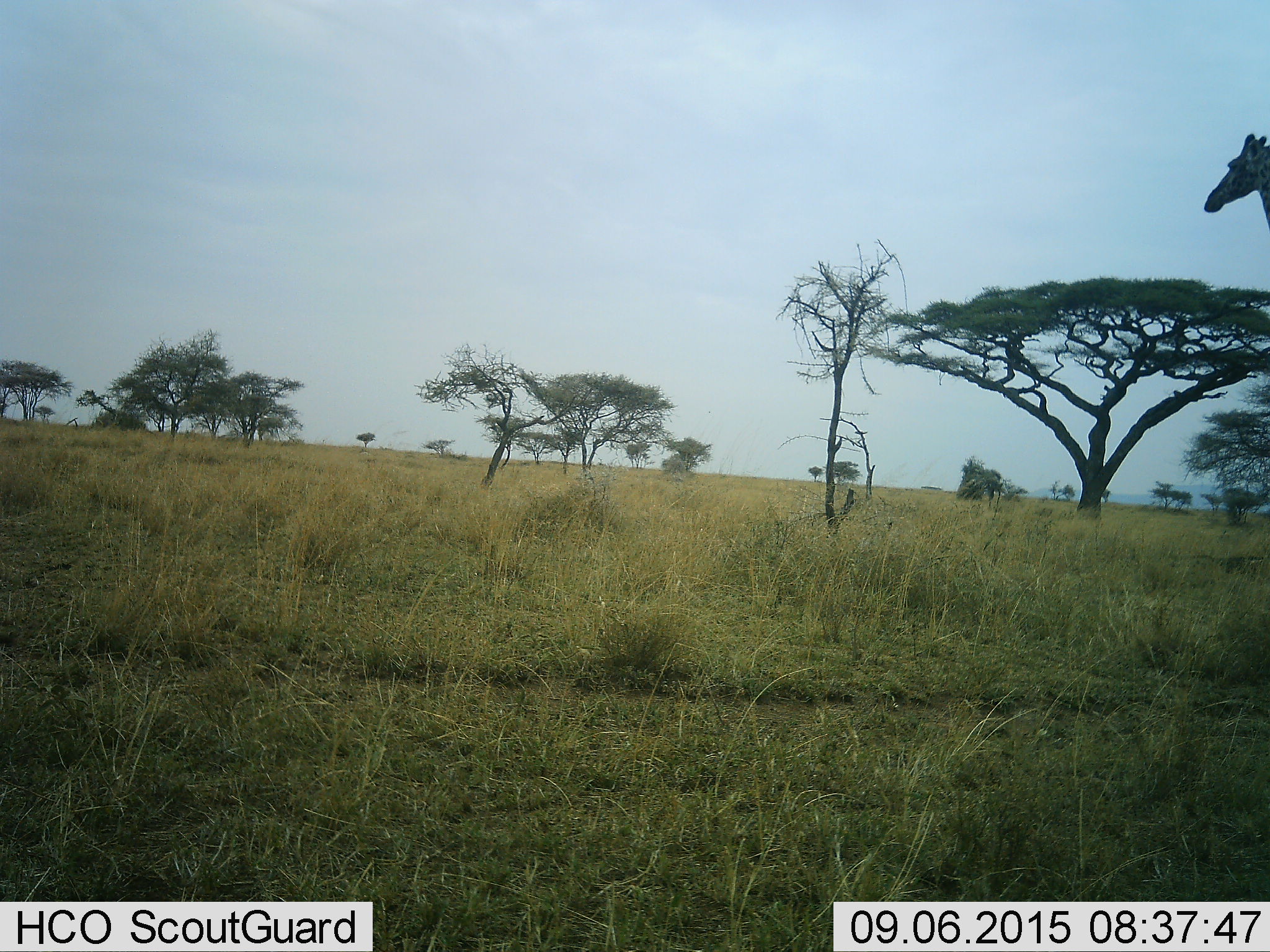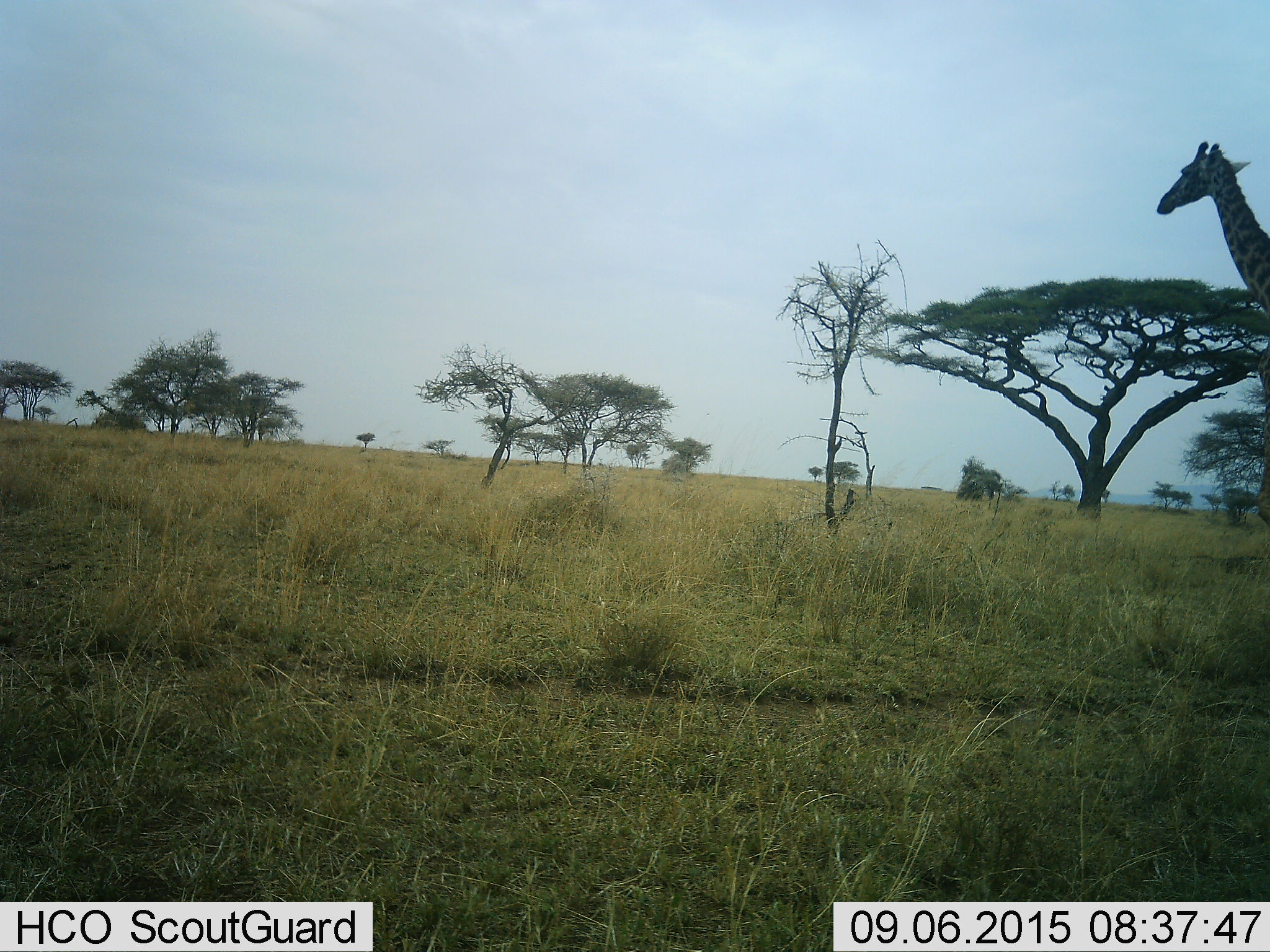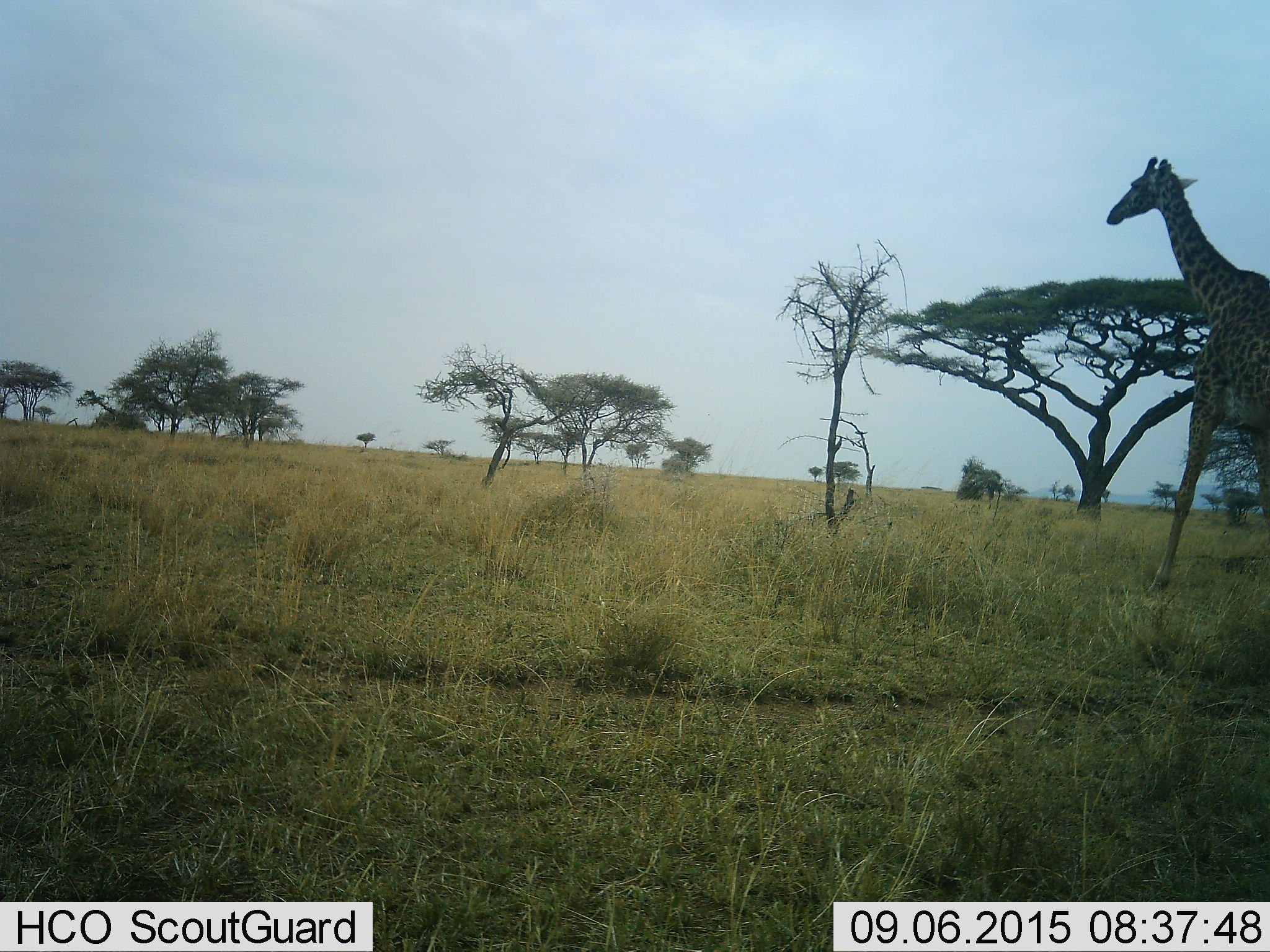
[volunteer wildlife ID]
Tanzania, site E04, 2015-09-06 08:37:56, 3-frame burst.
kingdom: Animalia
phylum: Chordata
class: Mammalia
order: Artiodactyla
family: Giraffidae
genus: Giraffa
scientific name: Giraffa camelopardalis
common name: giraffe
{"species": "giraffe (Giraffa camelopardalis)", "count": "1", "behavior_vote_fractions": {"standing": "20%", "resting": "0%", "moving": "100%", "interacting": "0%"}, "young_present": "0%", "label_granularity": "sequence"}